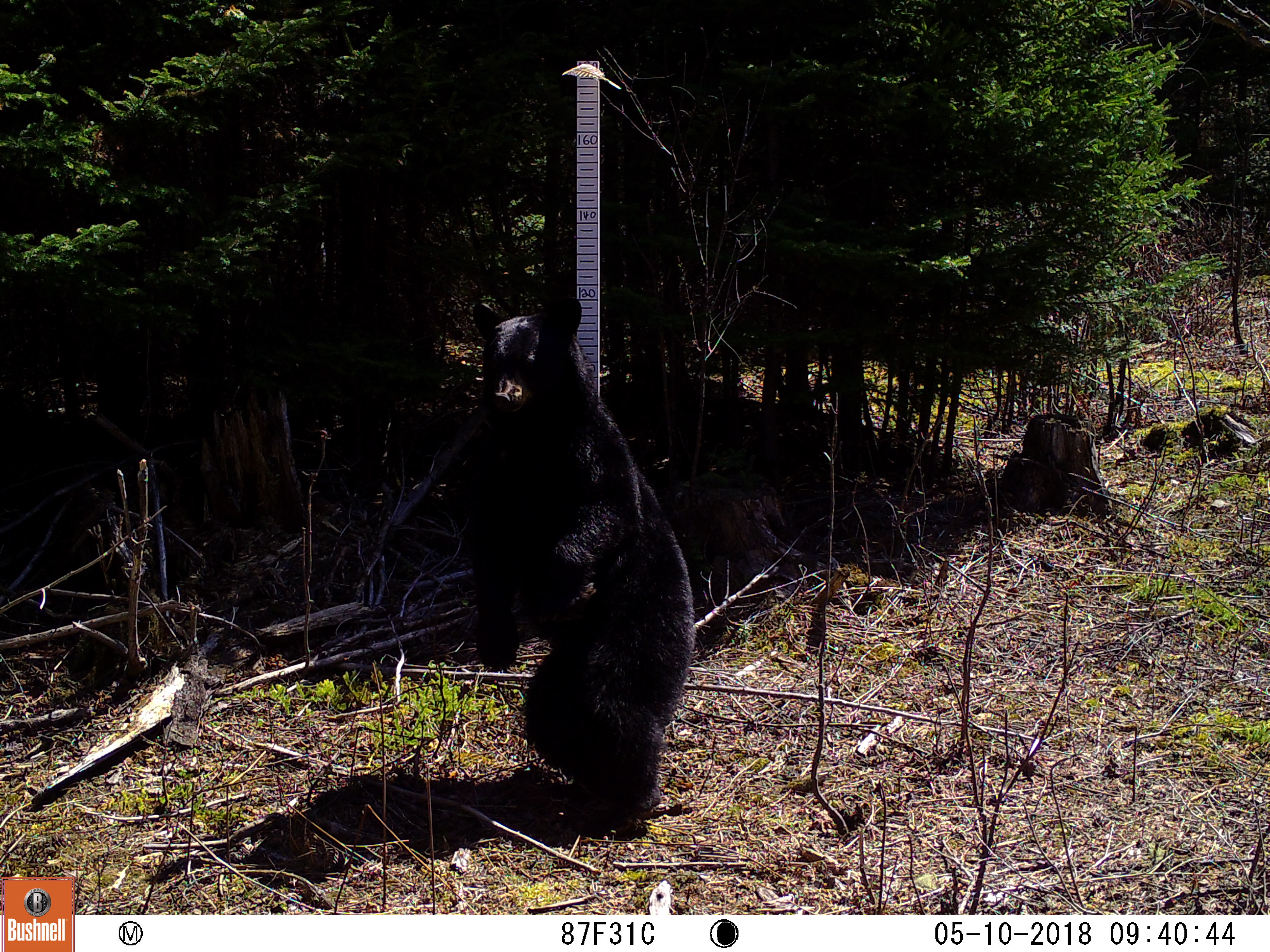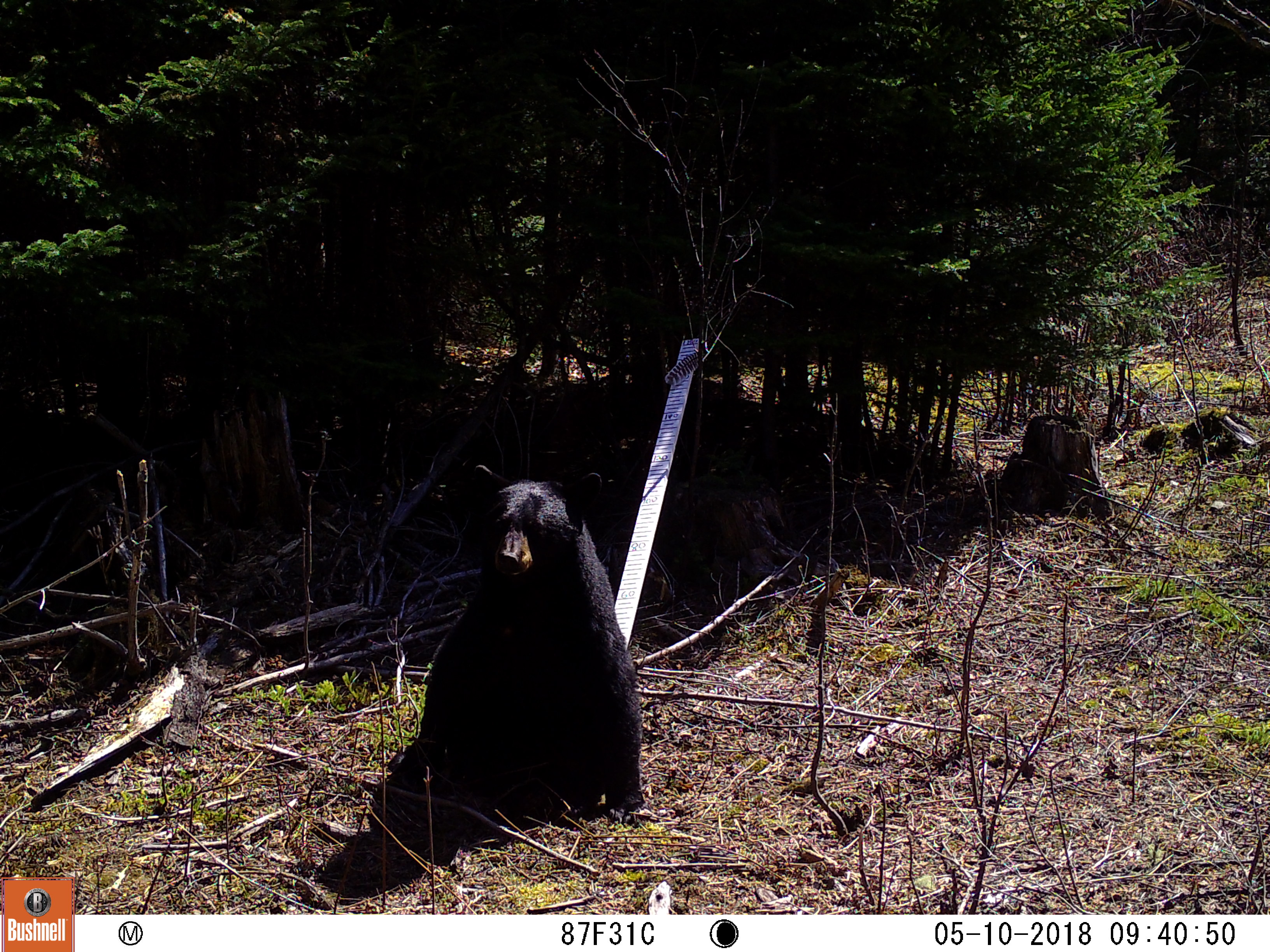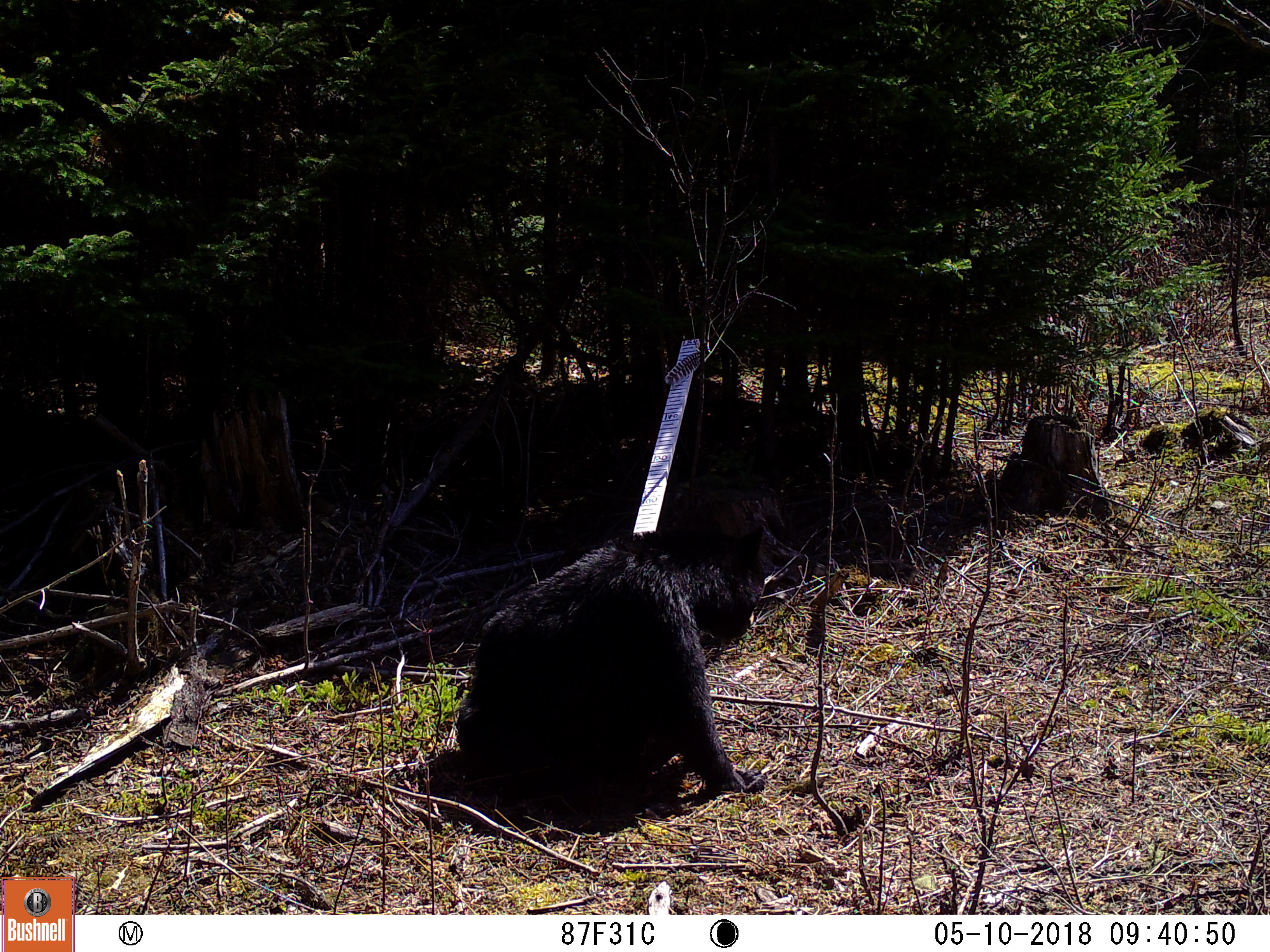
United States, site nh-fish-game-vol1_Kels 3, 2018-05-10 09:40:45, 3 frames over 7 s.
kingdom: Animalia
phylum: Chordata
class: Mammalia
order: Carnivora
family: Ursidae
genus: Ursus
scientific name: Ursus americanus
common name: black bear